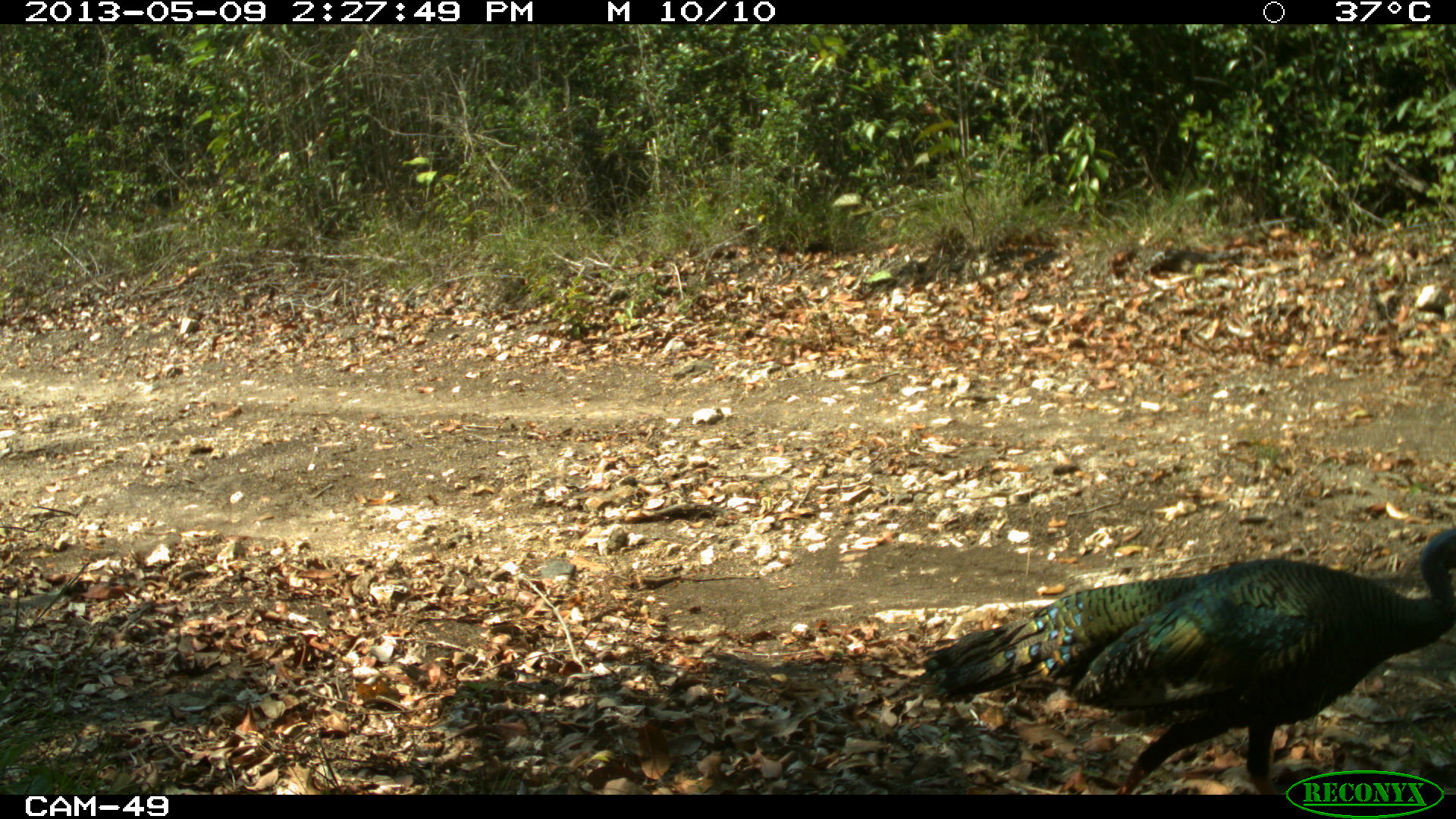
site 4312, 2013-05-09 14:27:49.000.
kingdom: Animalia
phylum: Chordata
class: Aves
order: Galliformes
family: Phasianidae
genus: Meleagris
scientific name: Meleagris ocellata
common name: ocellated turkey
Meleagris ocellata (ocellated turkey), count 1, sex male.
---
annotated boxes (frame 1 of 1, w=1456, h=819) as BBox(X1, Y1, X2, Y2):
meleagris ocellata: BBox(920, 523, 1456, 792)